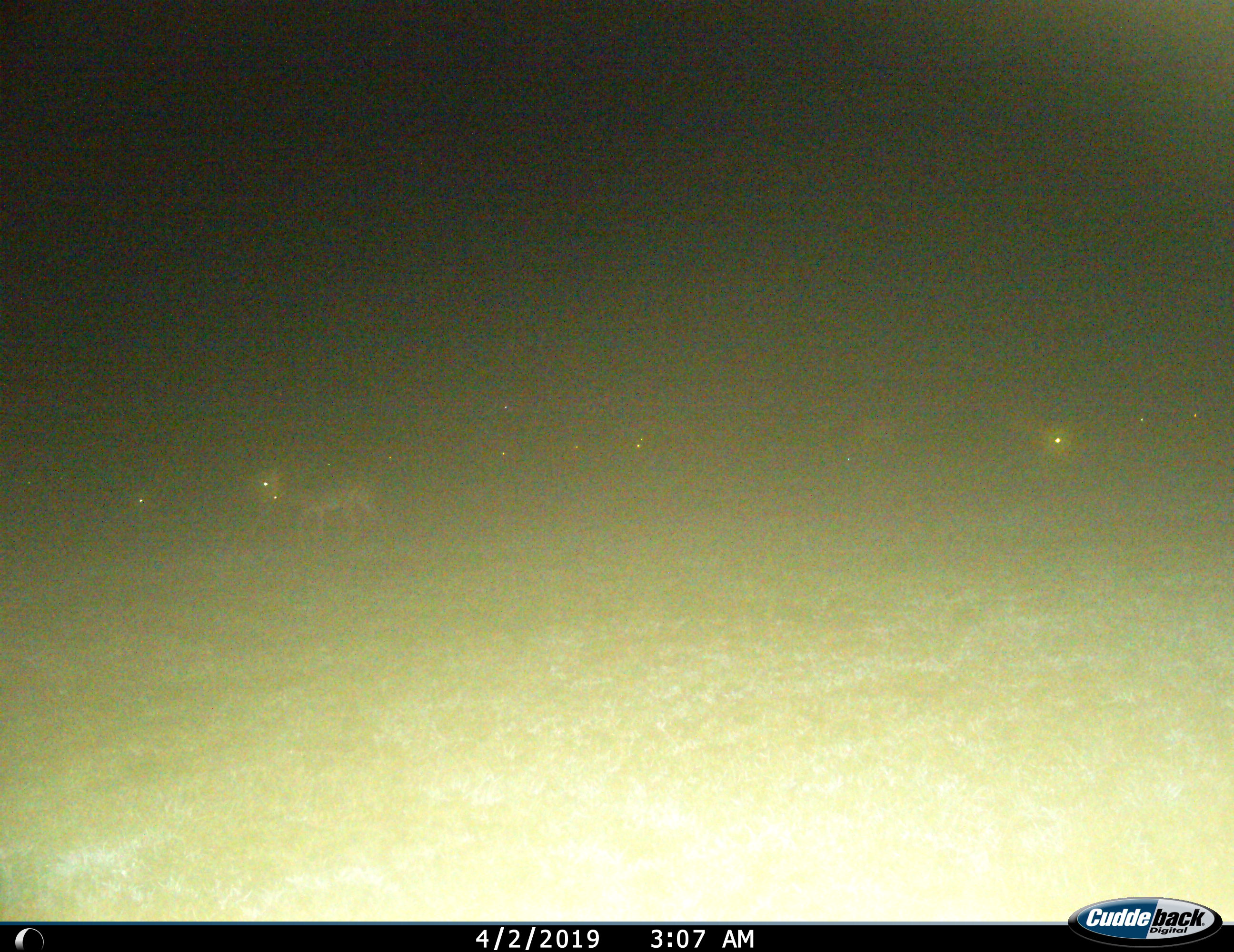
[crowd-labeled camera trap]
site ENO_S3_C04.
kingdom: Animalia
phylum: Chordata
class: Mammalia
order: Artiodactyla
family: Bovidae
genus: Aepyceros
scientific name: Aepyceros melampus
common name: impala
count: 11-50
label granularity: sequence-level